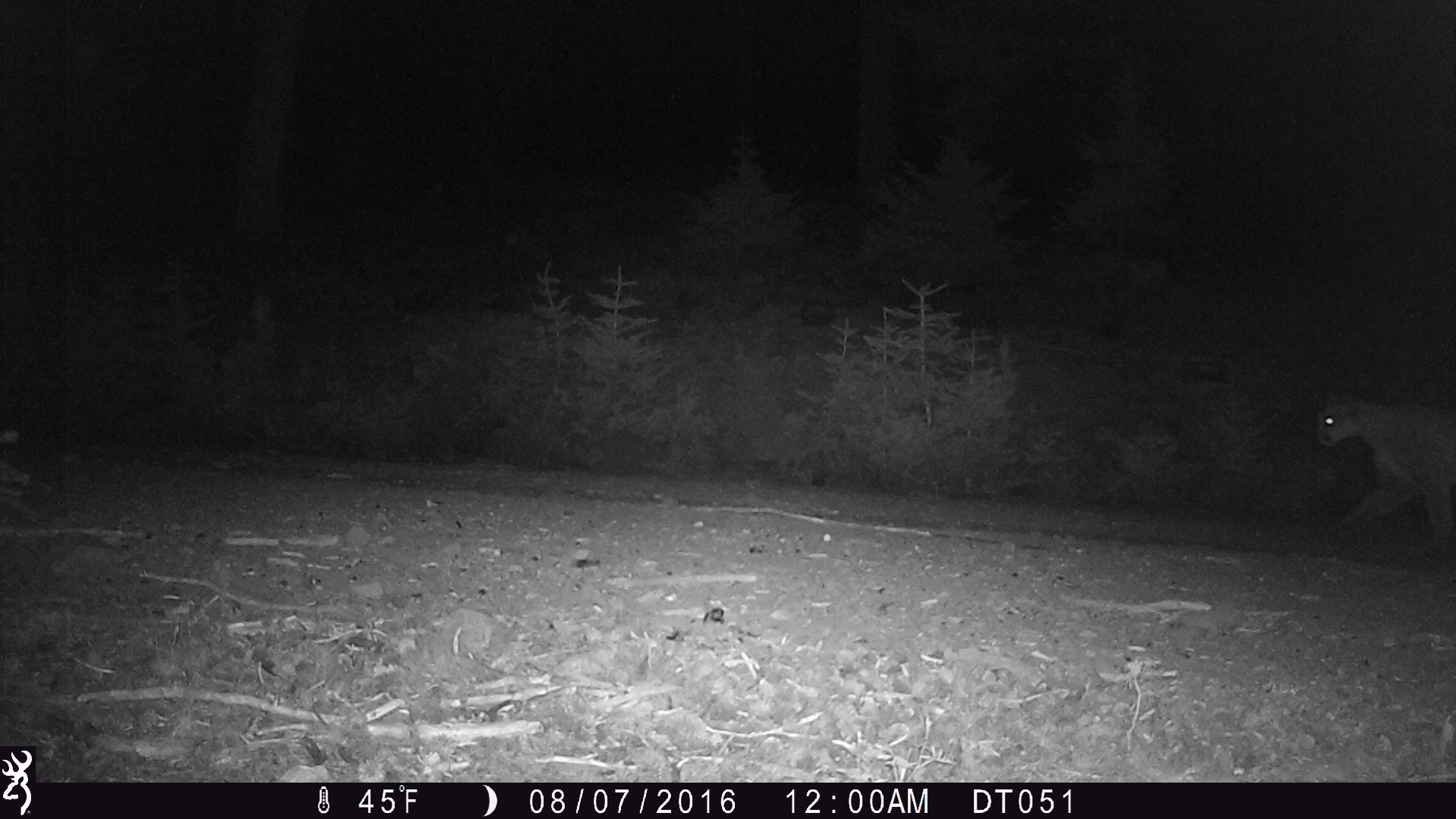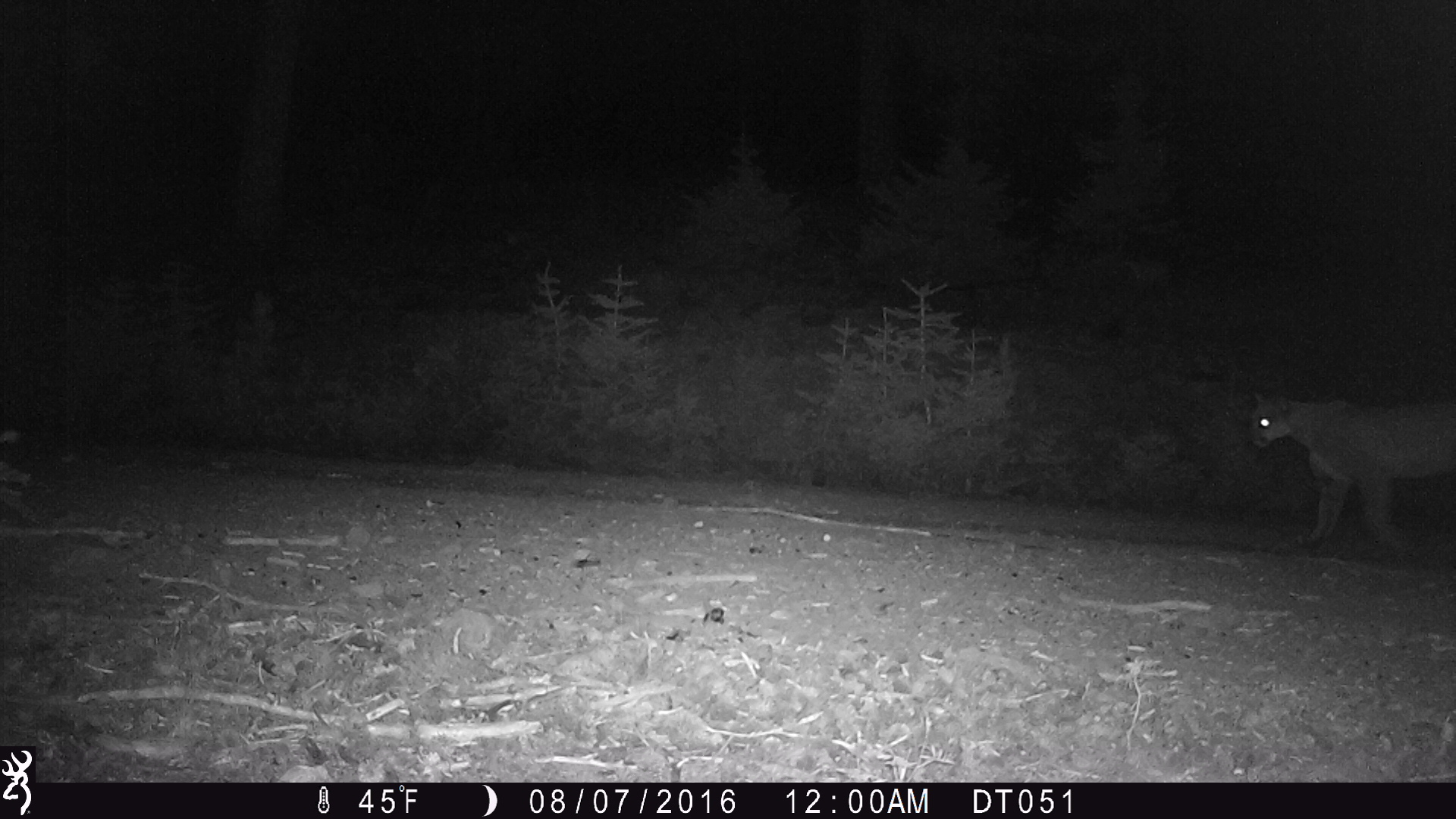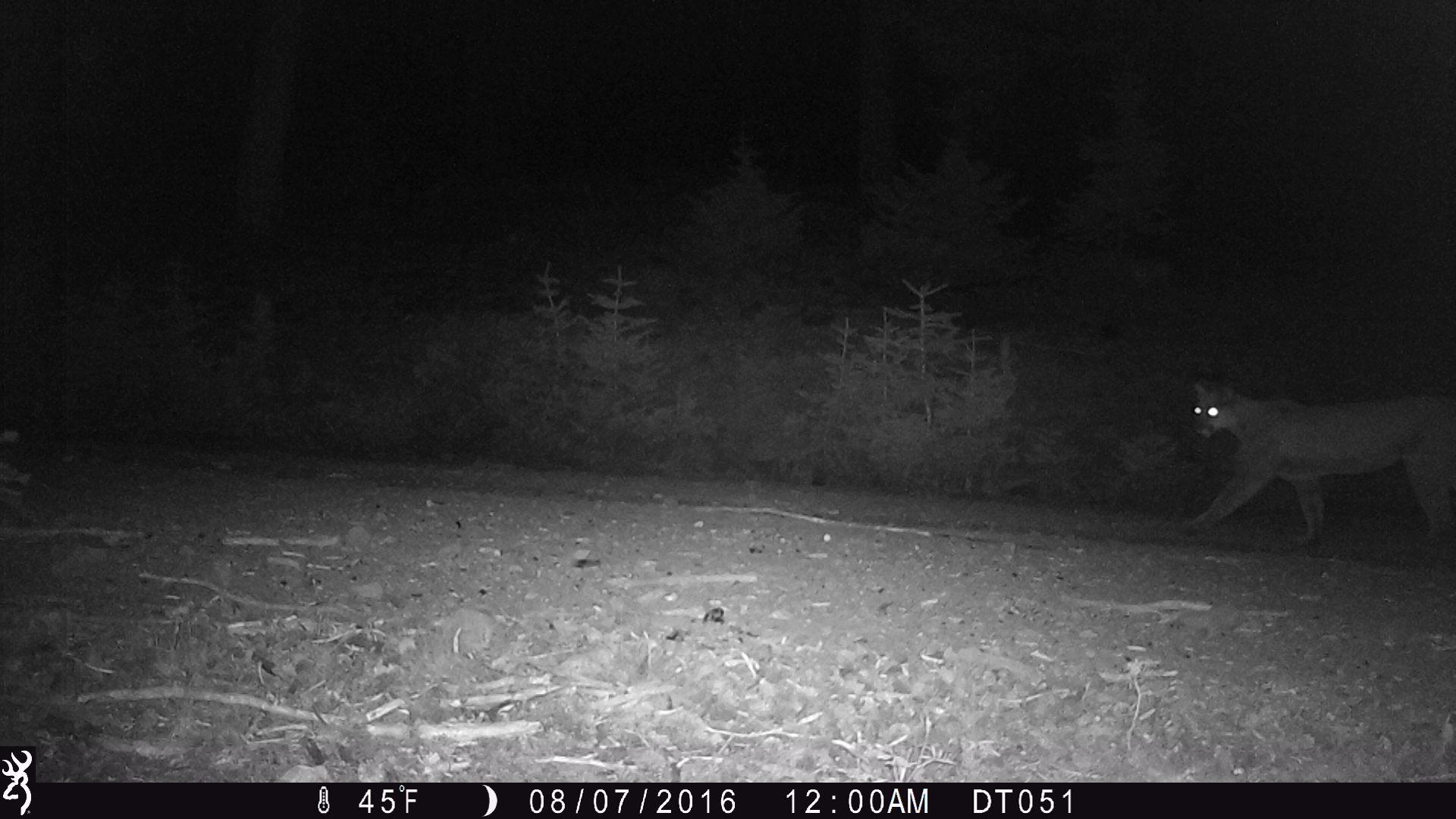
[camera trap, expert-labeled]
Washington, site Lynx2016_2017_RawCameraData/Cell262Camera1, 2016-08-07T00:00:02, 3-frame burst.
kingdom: Animalia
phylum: Chordata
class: Mammalia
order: Carnivora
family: Felidae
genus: Puma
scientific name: Puma concolor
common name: mountain lion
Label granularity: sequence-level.